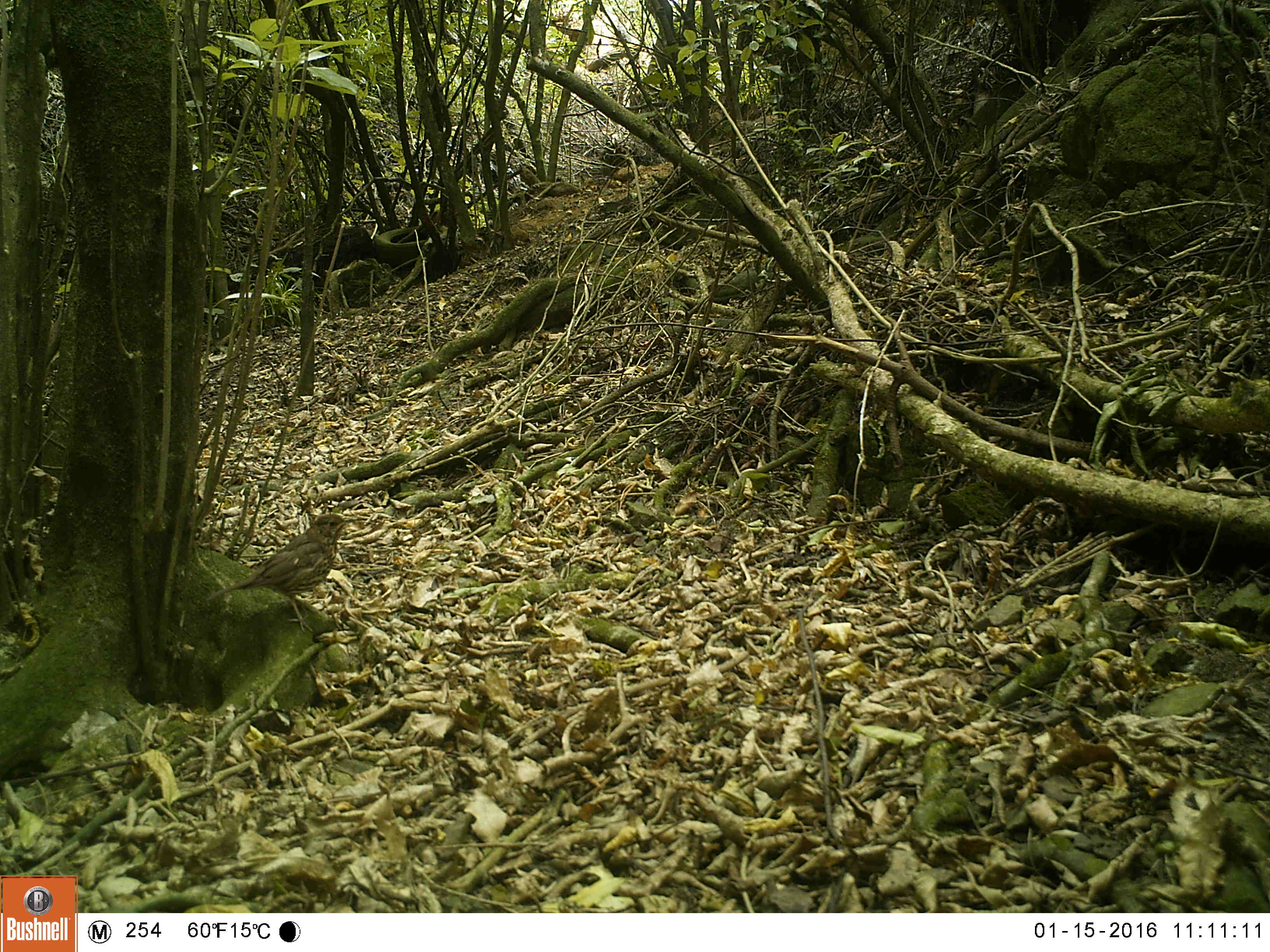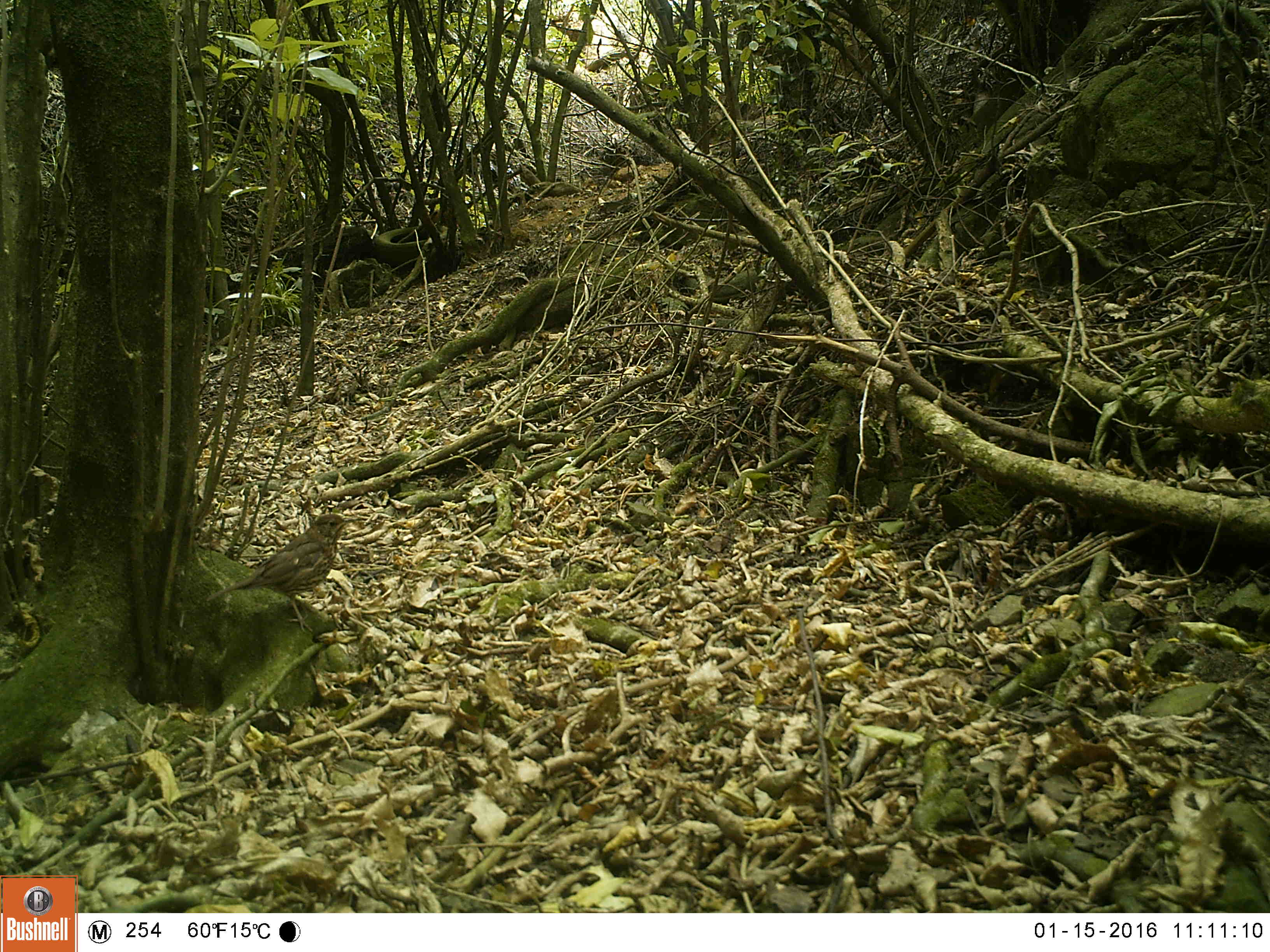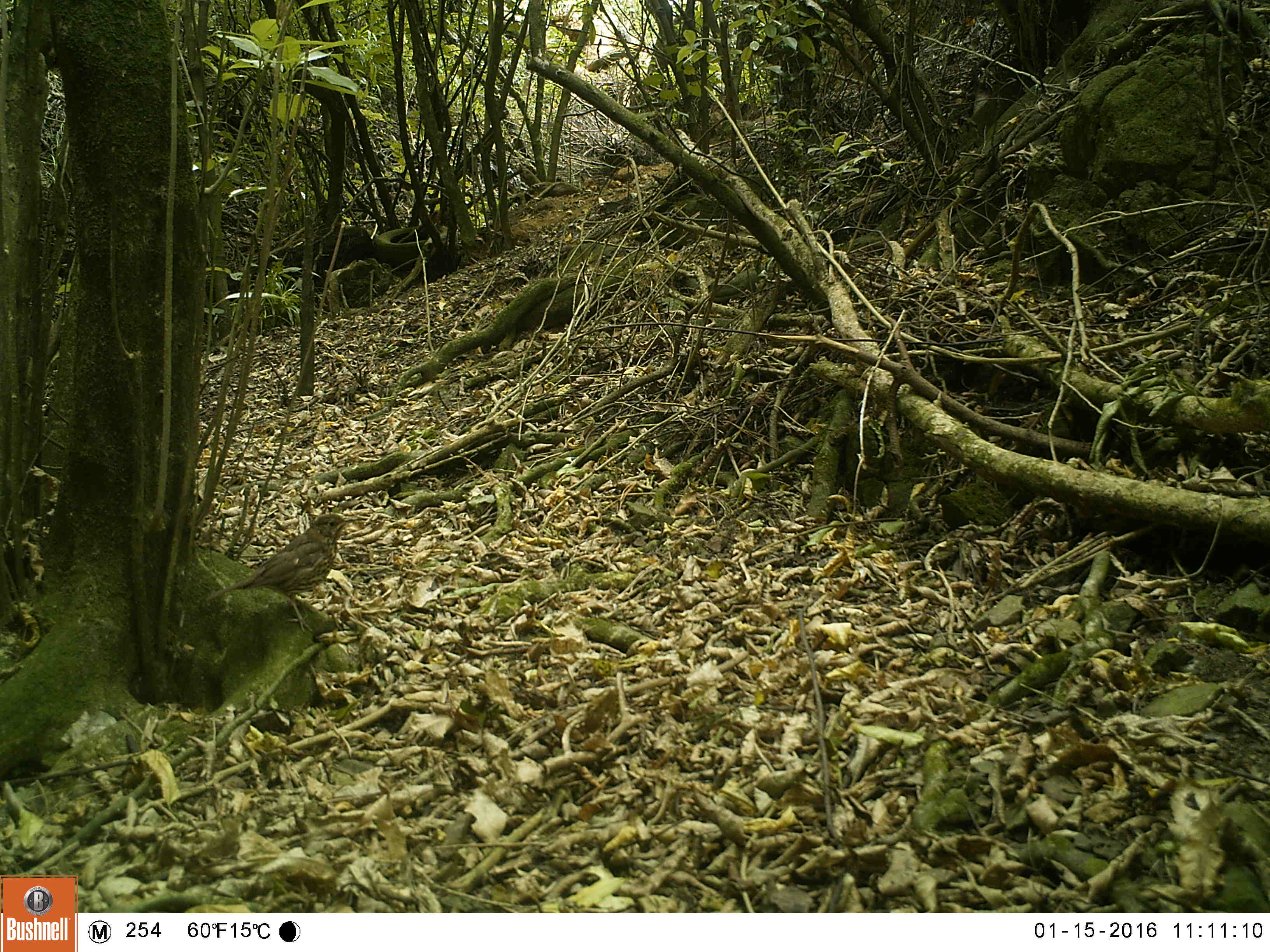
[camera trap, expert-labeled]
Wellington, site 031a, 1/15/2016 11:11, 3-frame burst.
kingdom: Animalia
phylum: Chordata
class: Aves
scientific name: Aves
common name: bird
Bird (Aves).